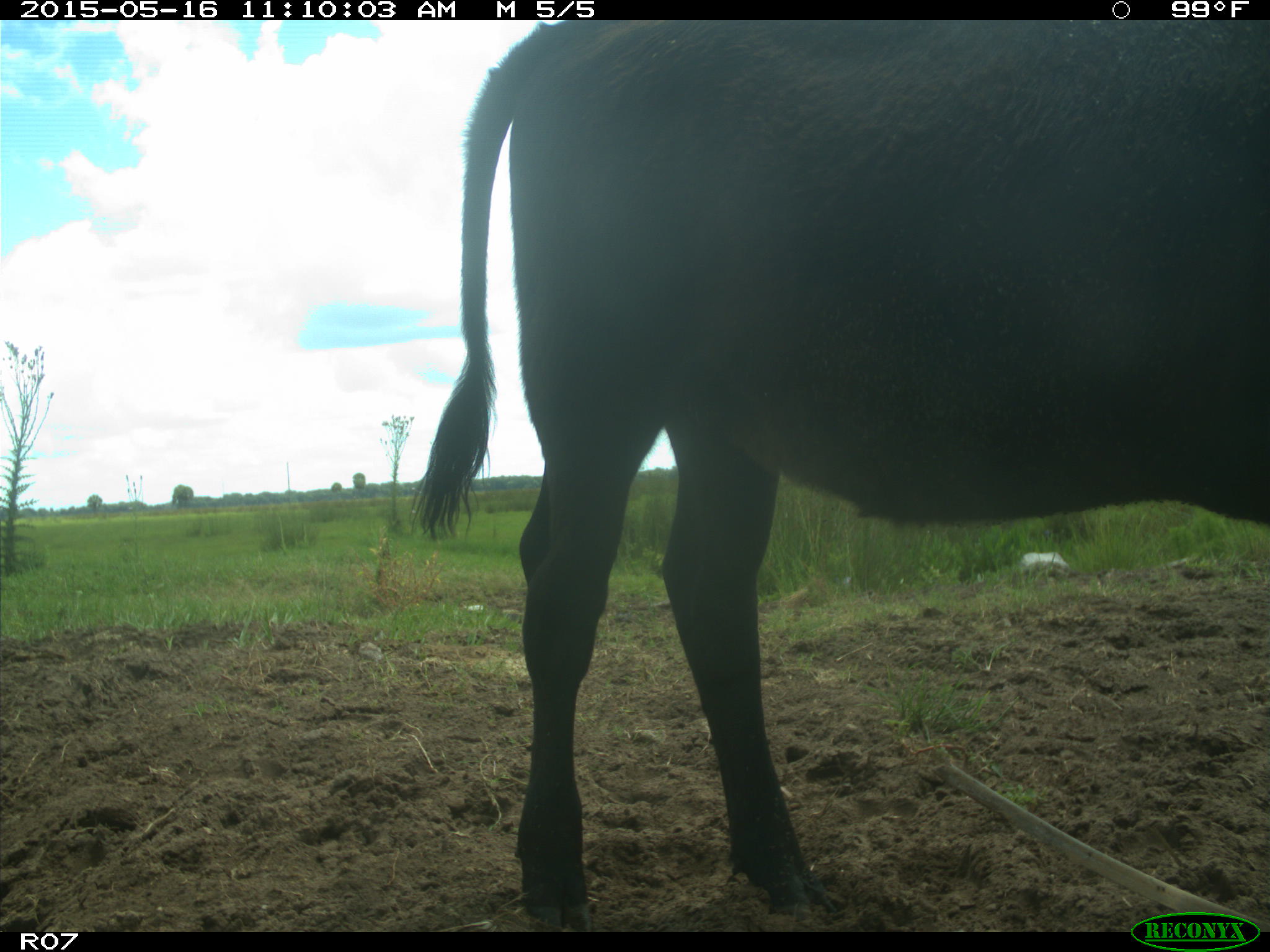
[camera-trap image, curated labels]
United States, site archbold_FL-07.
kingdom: Animalia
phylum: Chordata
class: Mammalia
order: Artiodactyla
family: Bovidae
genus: Bos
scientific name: Bos taurus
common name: domestic cow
Bos taurus (domestic cow).